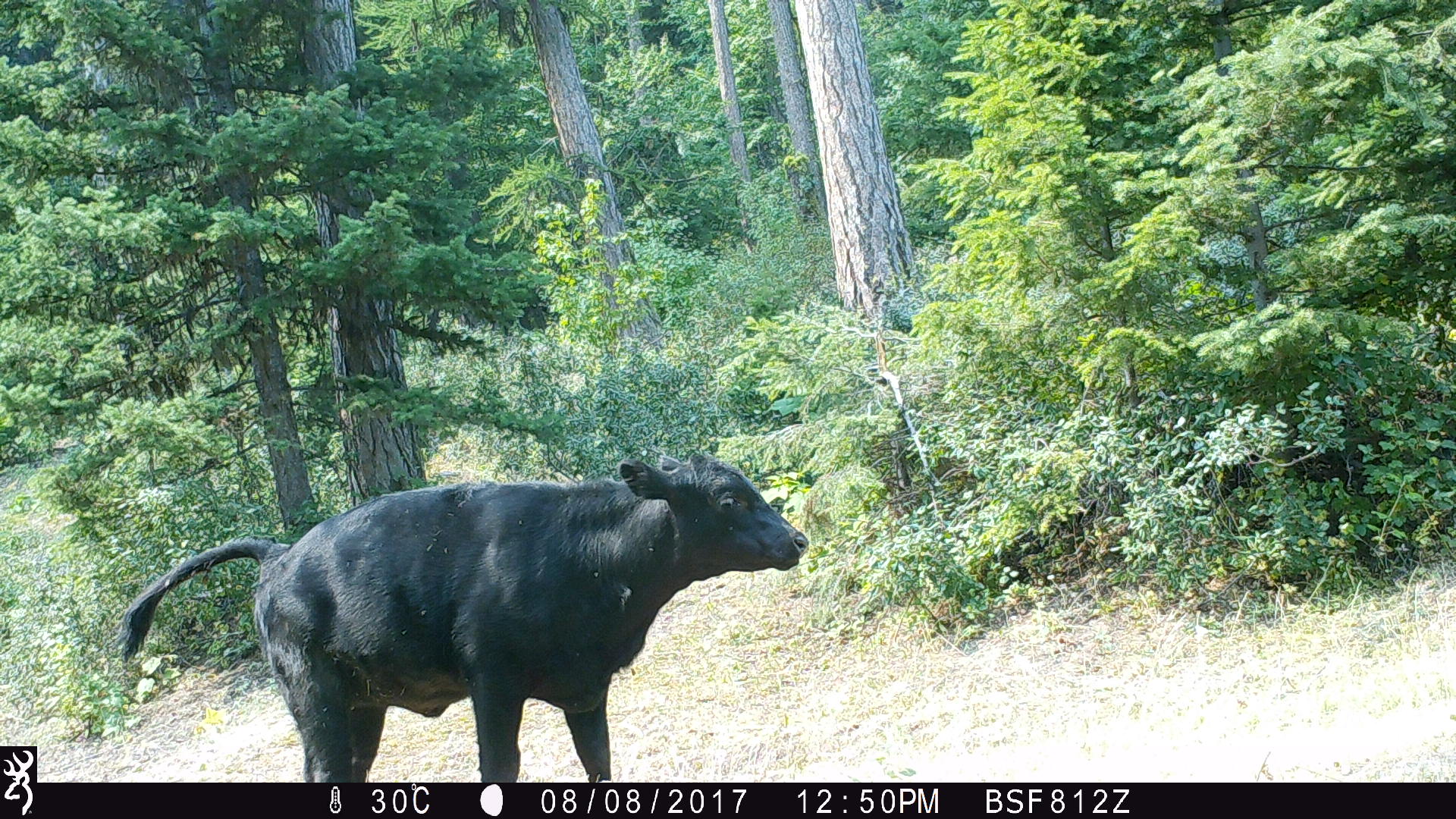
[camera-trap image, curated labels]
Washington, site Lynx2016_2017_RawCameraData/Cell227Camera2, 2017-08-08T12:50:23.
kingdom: Animalia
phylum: Chordata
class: Mammalia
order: Artiodactyla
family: Bovidae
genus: Bos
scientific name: Bos taurus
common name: domestic cattle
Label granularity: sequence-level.